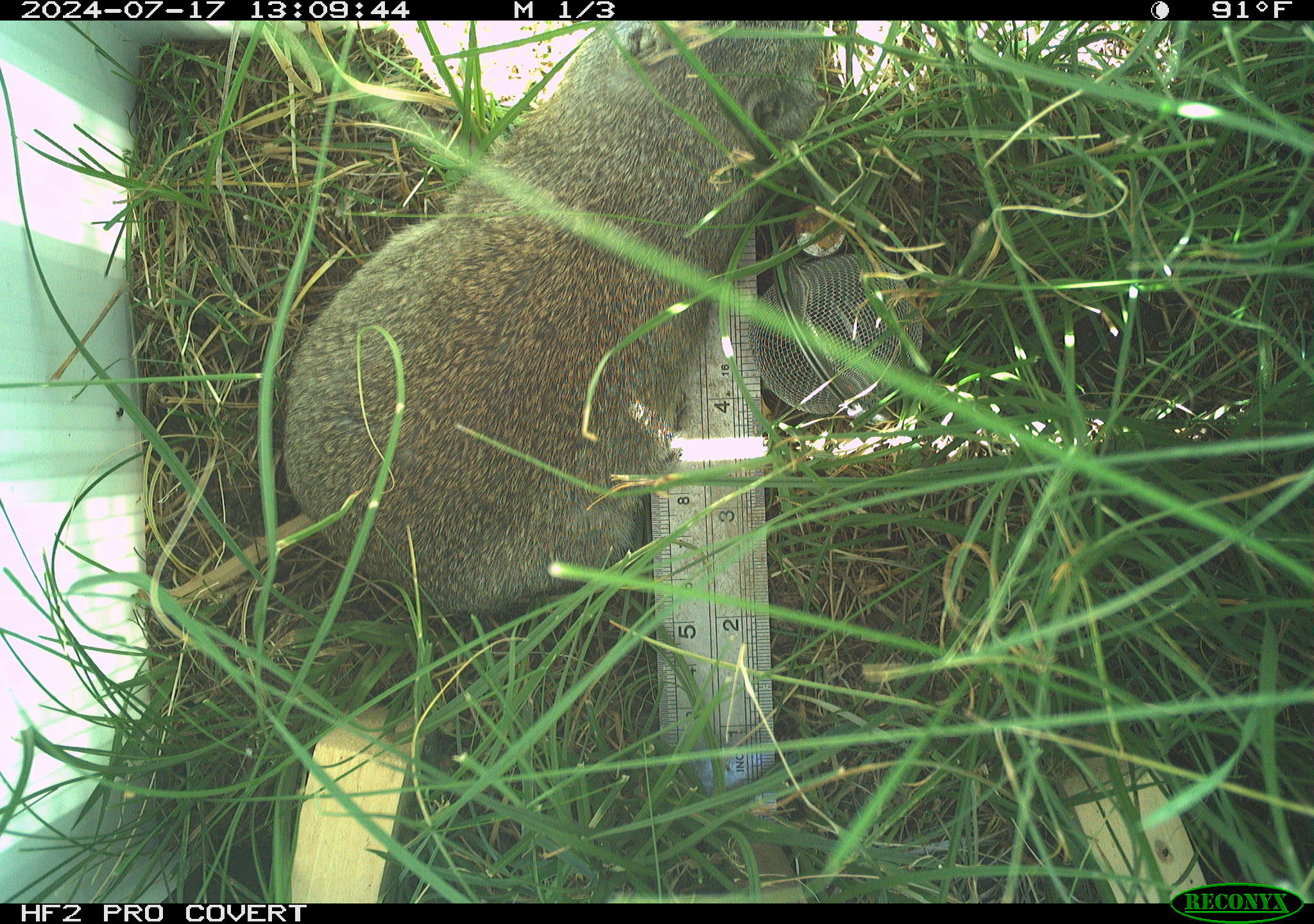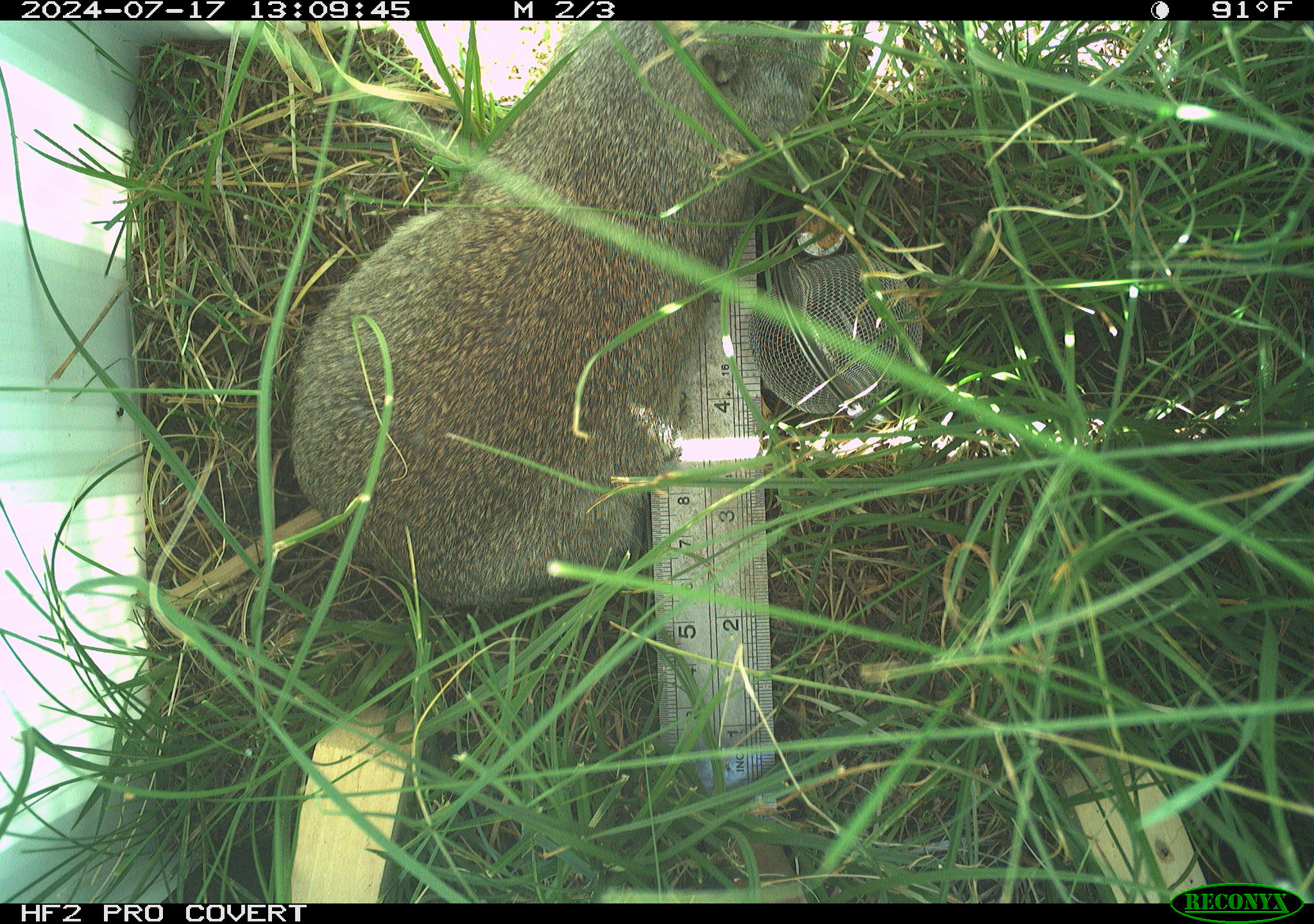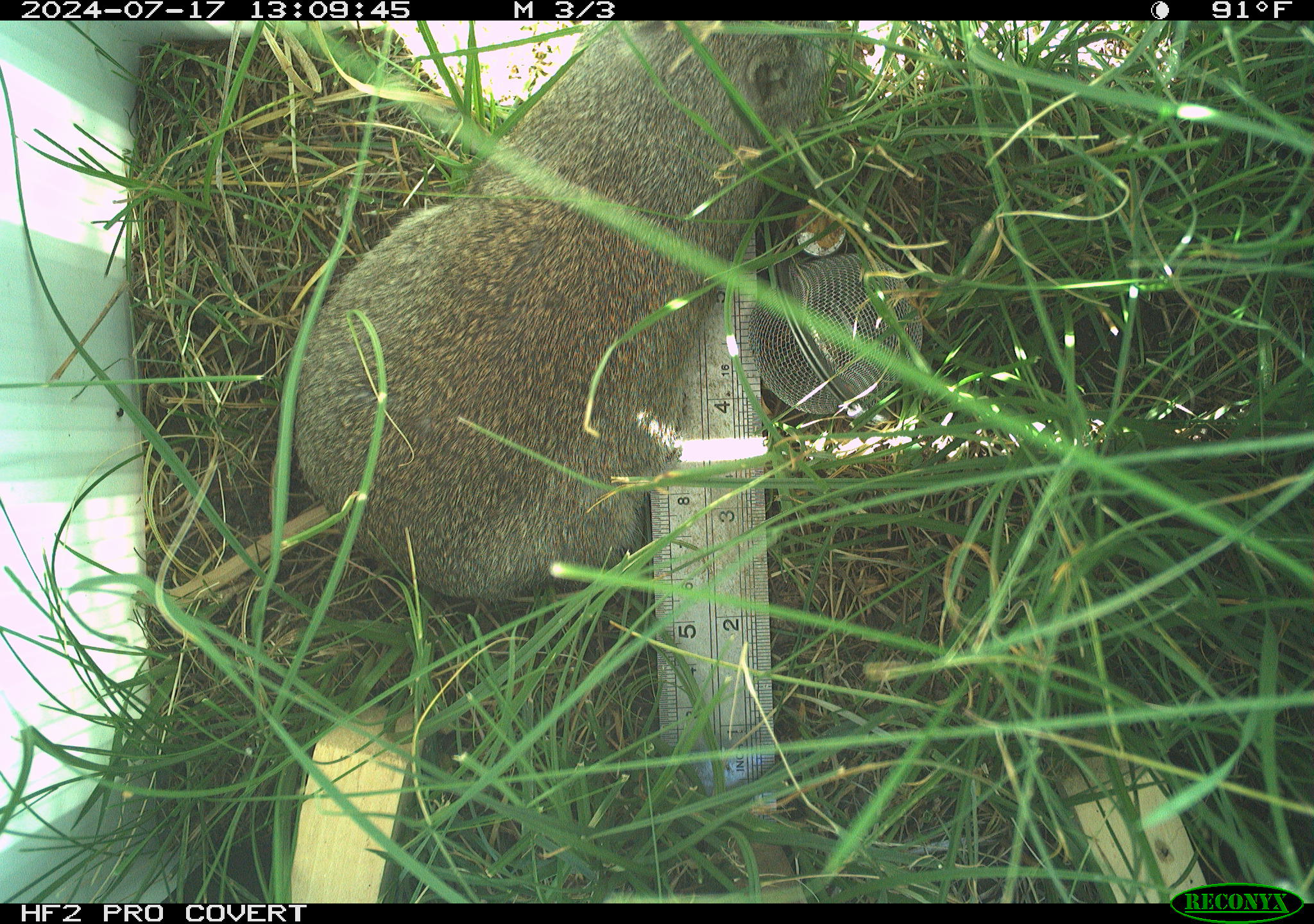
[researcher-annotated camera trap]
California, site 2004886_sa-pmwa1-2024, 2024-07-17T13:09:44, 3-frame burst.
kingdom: Animalia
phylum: Chordata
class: Mammalia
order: Rodentia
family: Sciuridae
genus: Urocitellus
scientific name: Urocitellus beldingi beldingi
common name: belding's ground squirrel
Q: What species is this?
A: Belding's ground squirrel (Urocitellus beldingi beldingi).